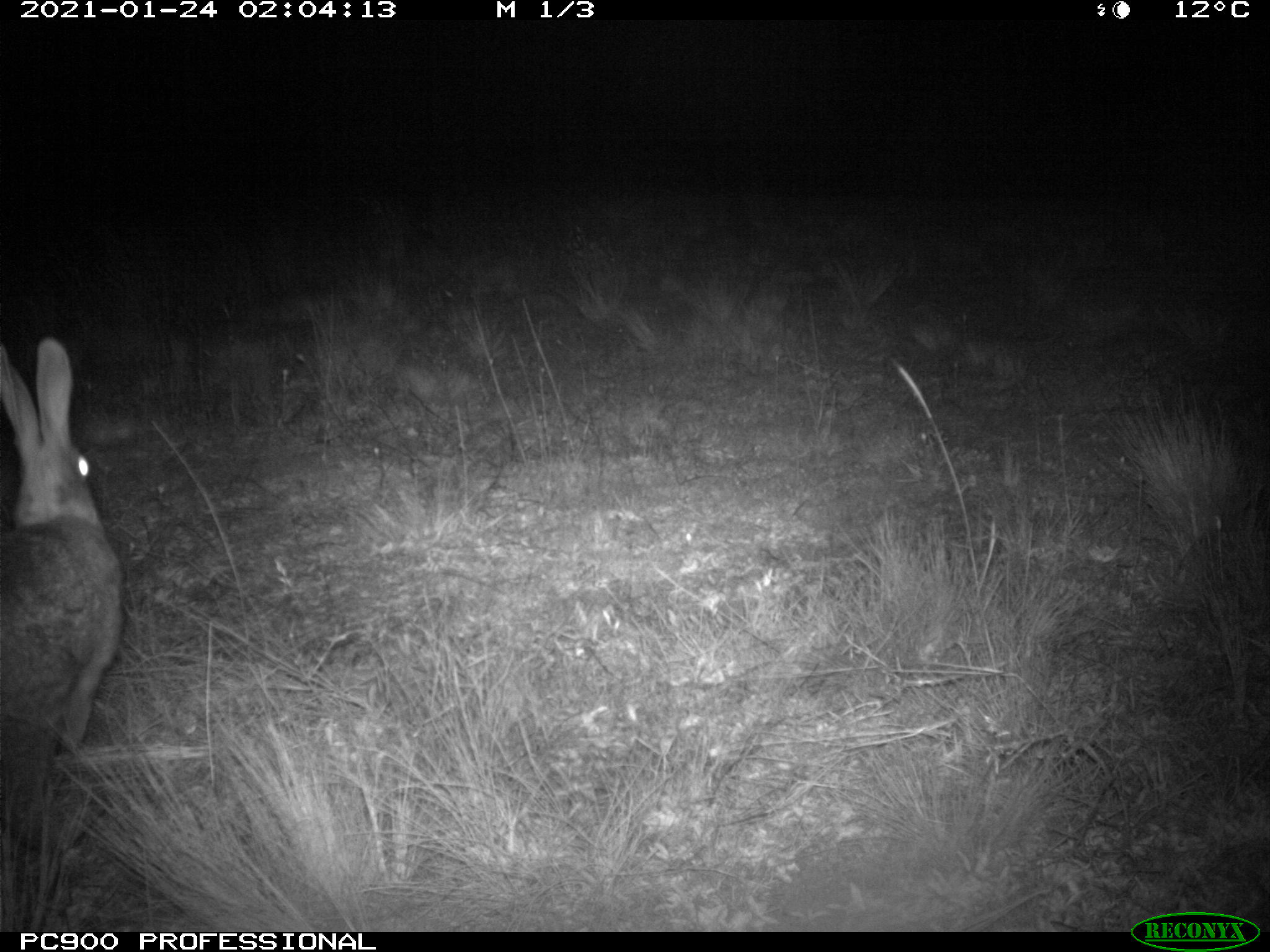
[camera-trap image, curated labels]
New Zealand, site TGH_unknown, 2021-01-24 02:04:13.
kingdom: Animalia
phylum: Chordata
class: Mammalia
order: Lagomorpha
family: Leporidae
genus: Oryctolagus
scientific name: Oryctolagus cuniculus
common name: european rabbit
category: rabbit